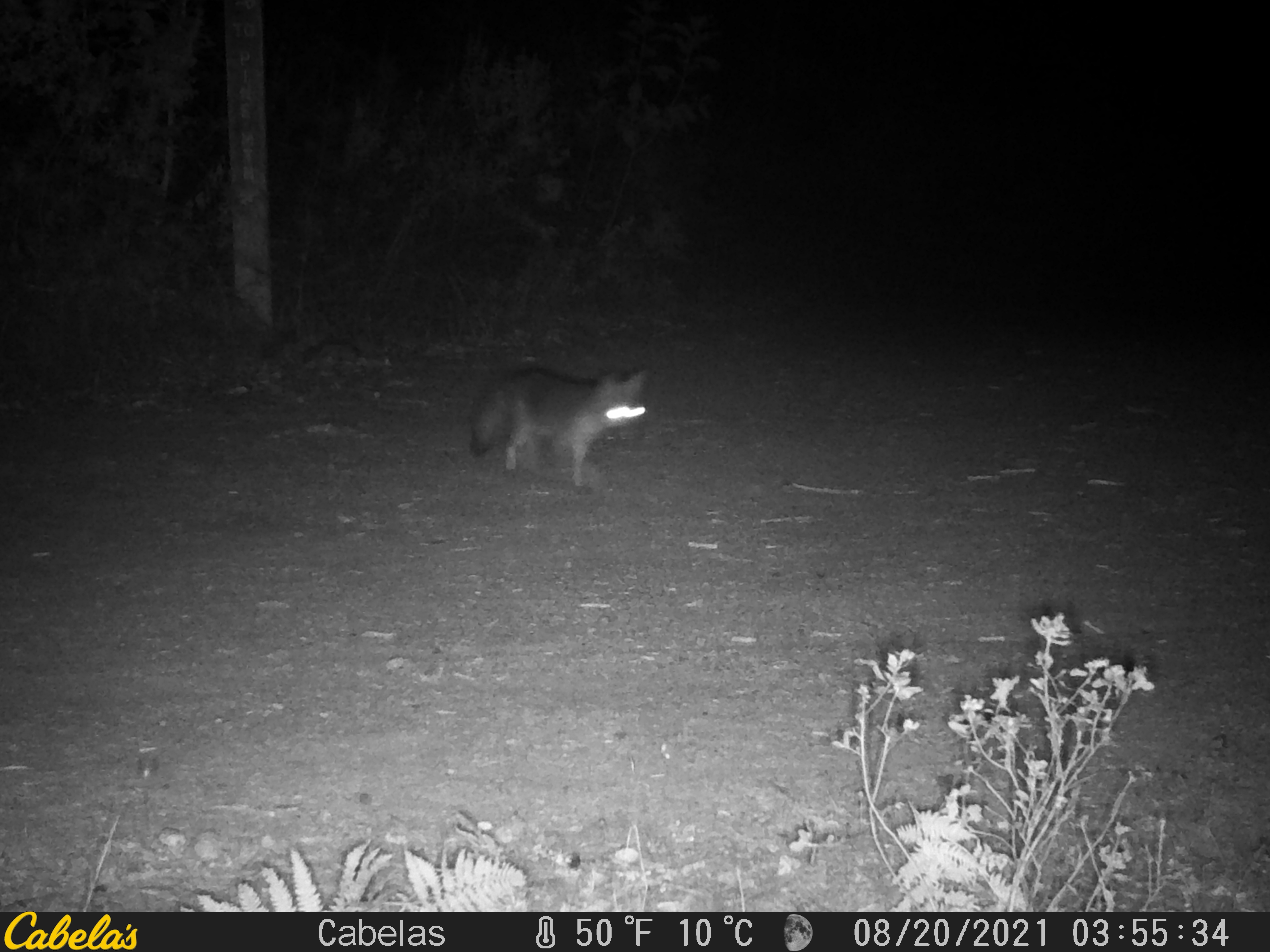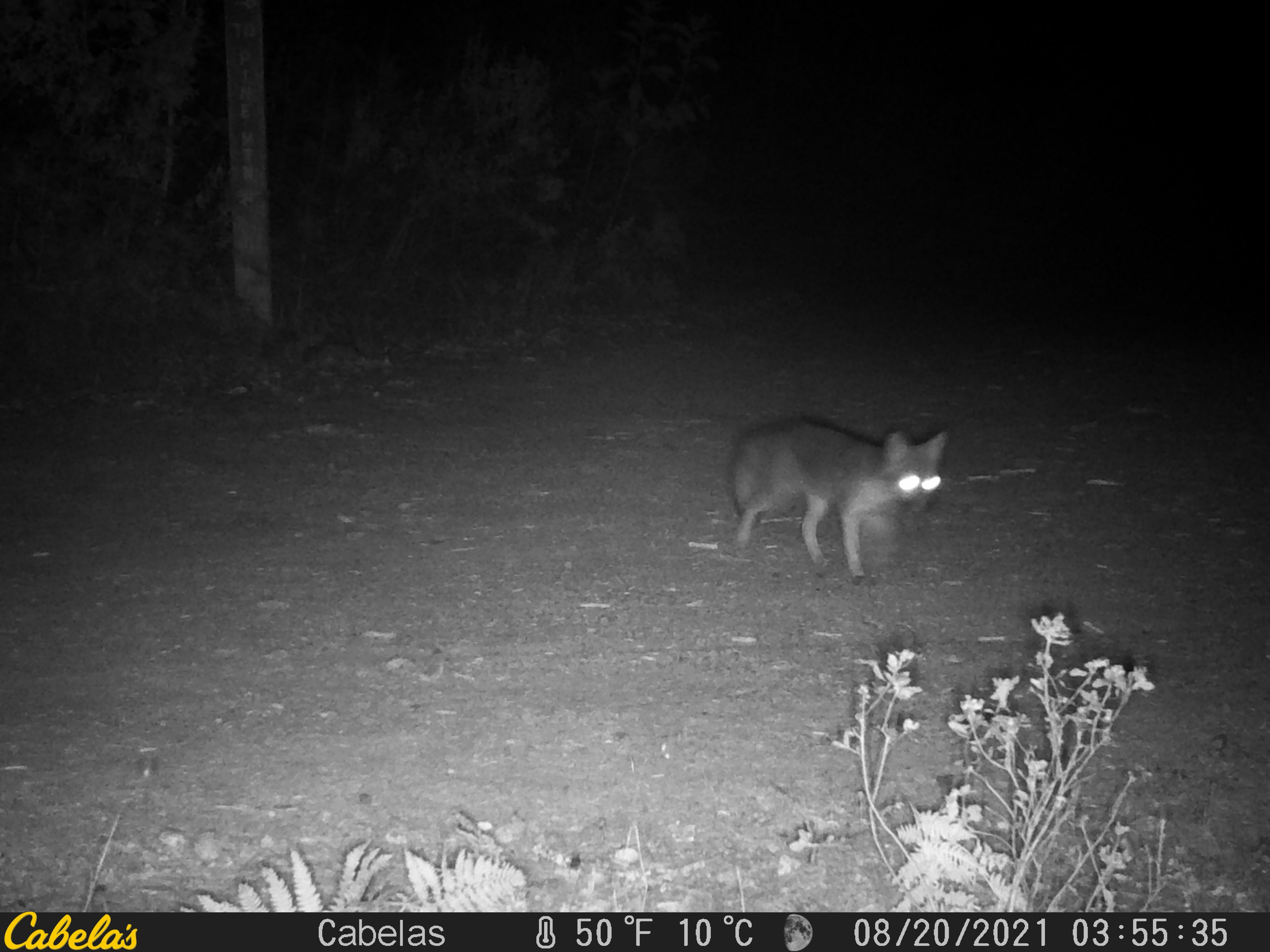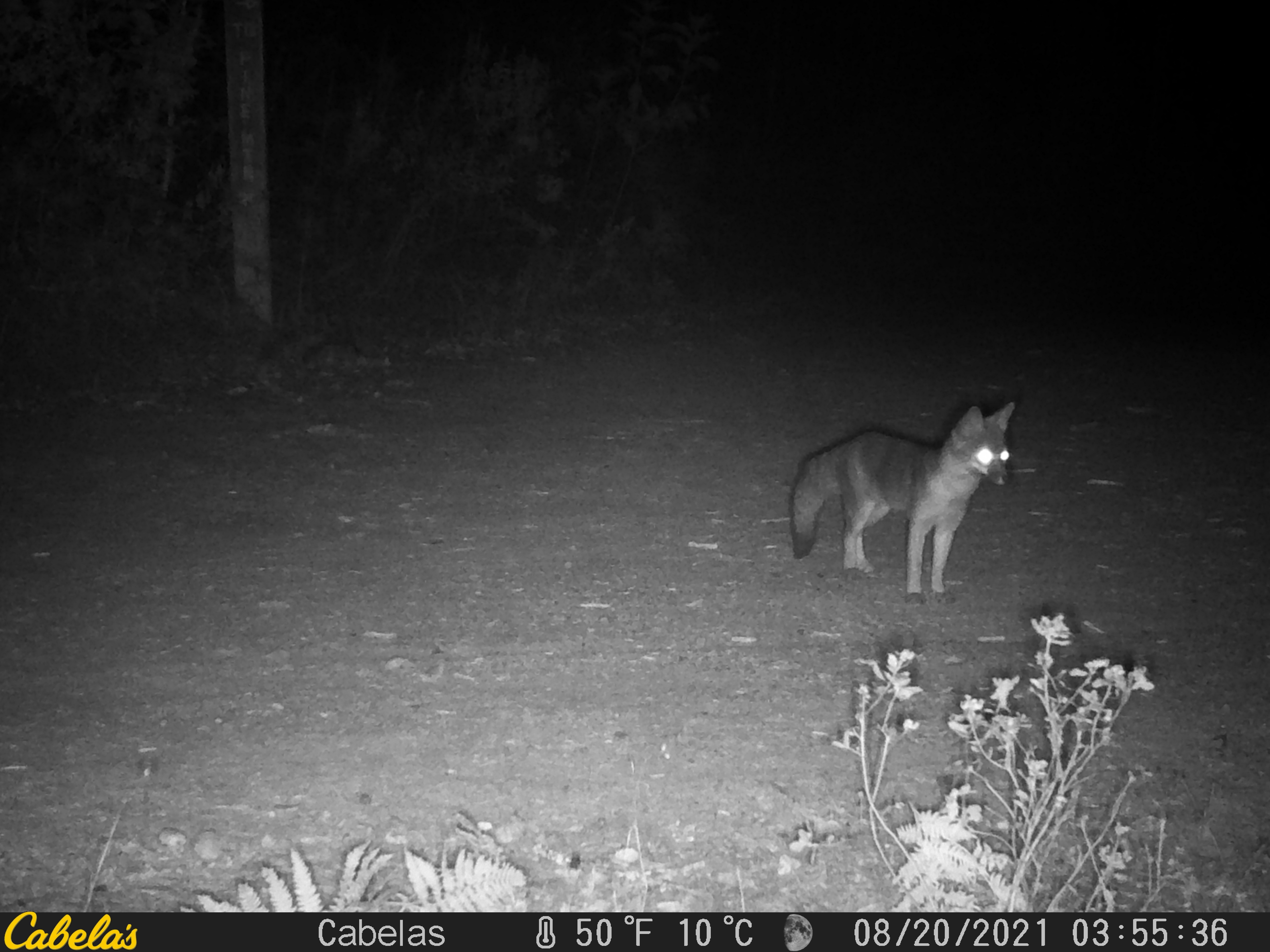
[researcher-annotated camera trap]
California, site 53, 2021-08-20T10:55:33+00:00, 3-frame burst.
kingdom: Animalia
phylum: Chordata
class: Mammalia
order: Carnivora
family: Canidae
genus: Urocyon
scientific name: Urocyon cinereoargenteus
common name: gray fox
Gray fox (Urocyon cinereoargenteus).